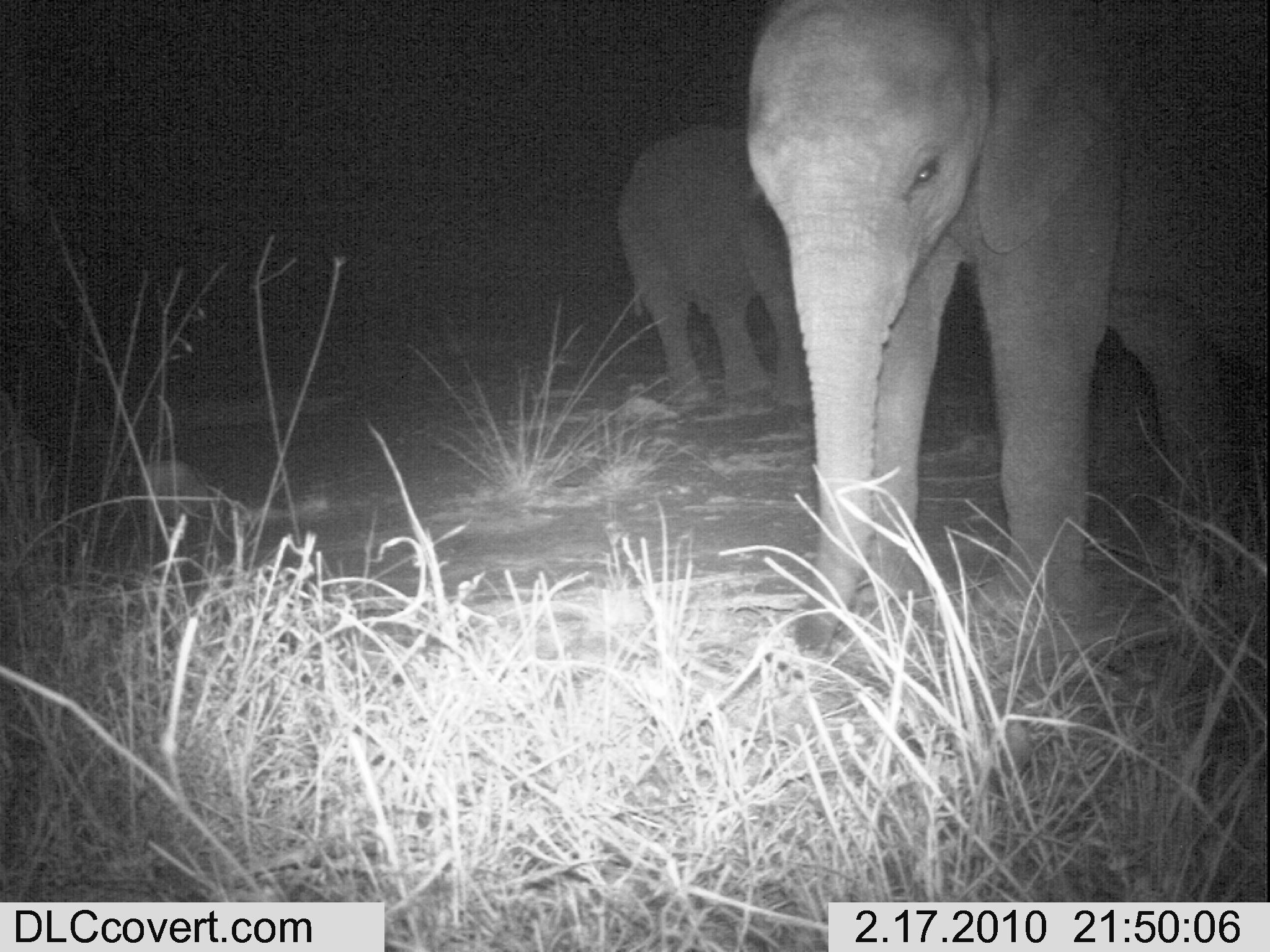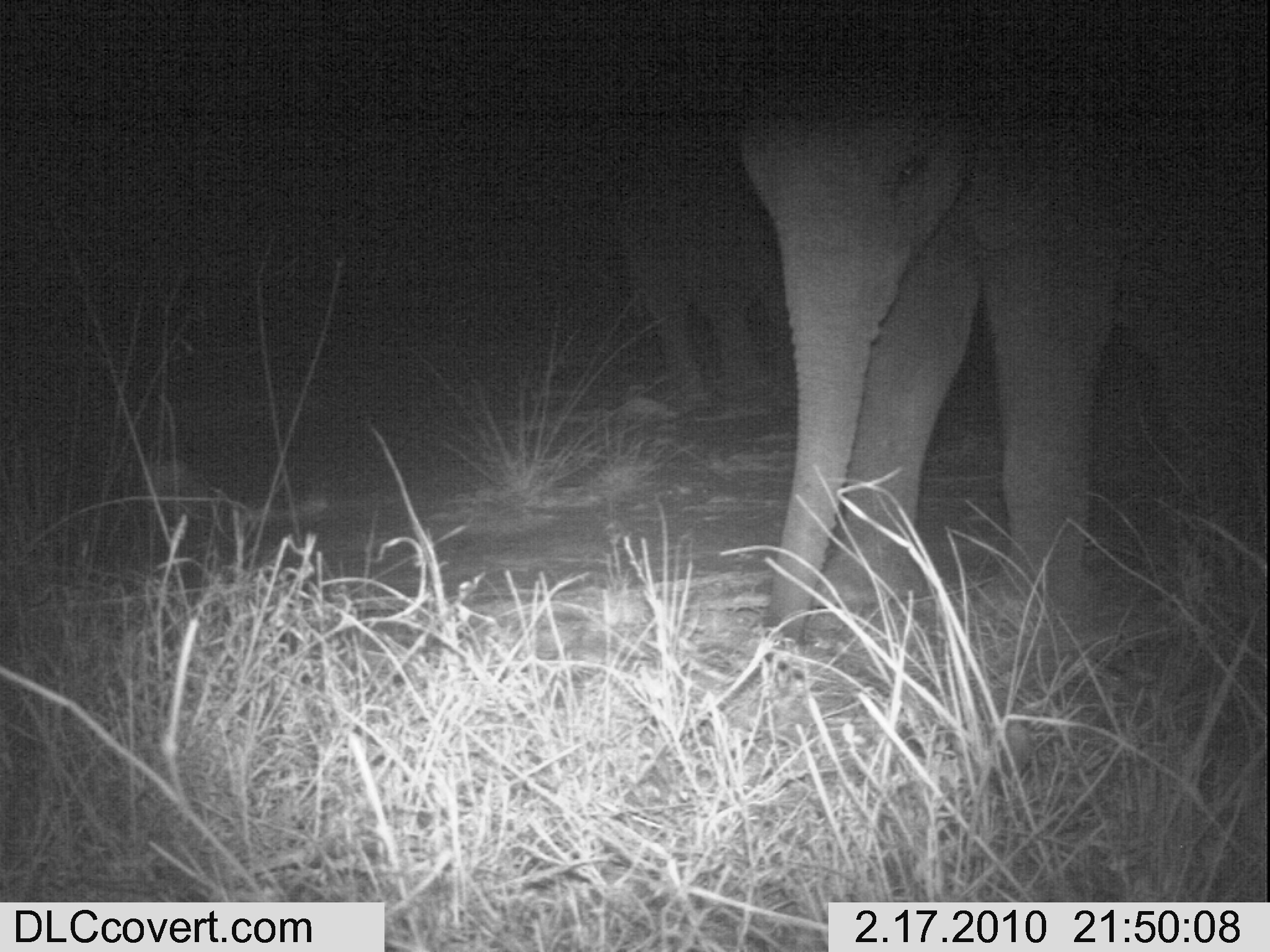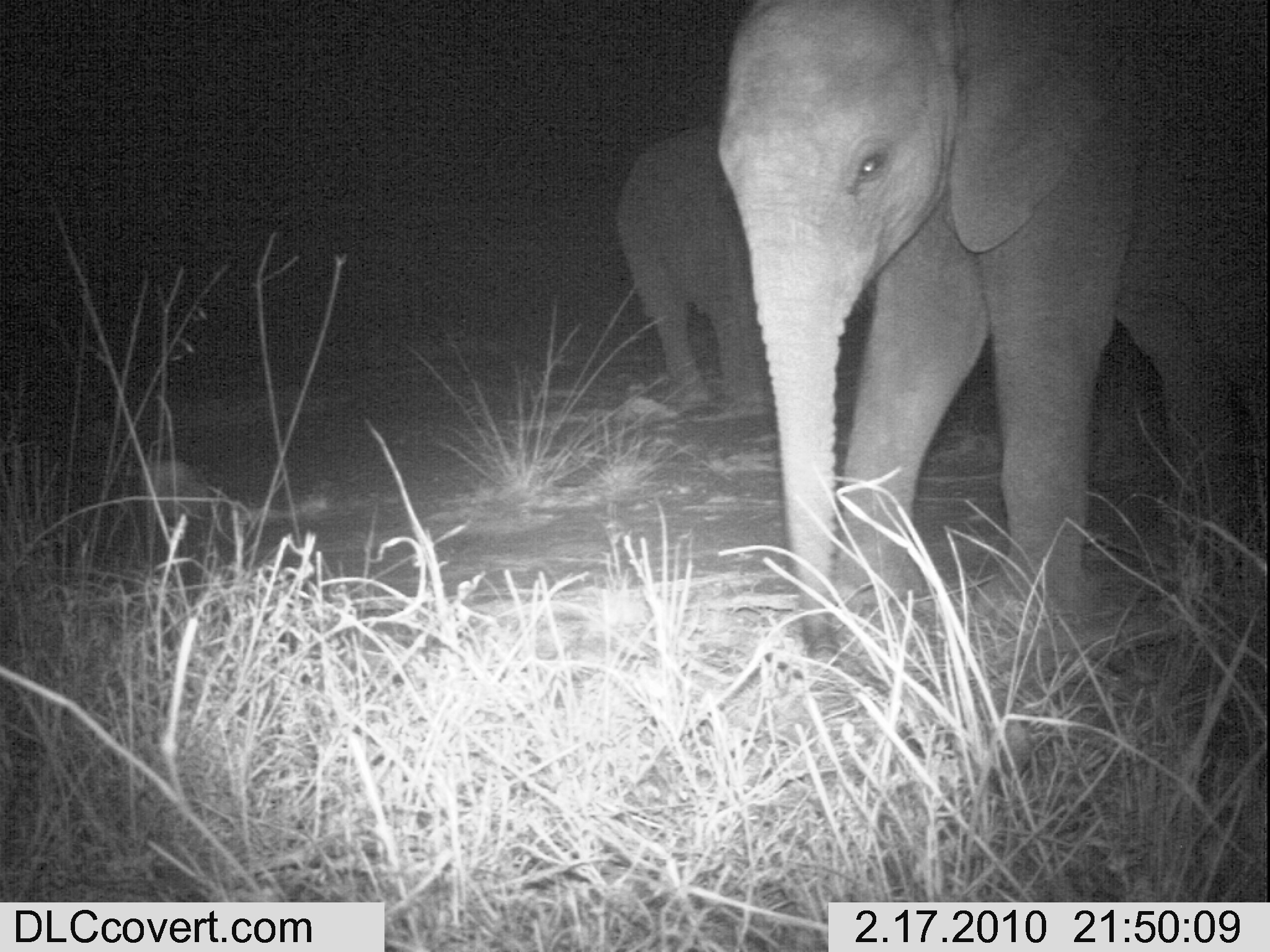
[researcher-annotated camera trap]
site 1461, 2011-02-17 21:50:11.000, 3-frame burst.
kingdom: Animalia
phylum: Chordata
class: Mammalia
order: Proboscidea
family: Elephantidae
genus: Loxodonta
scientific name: Loxodonta africana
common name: african bush elephant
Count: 2.